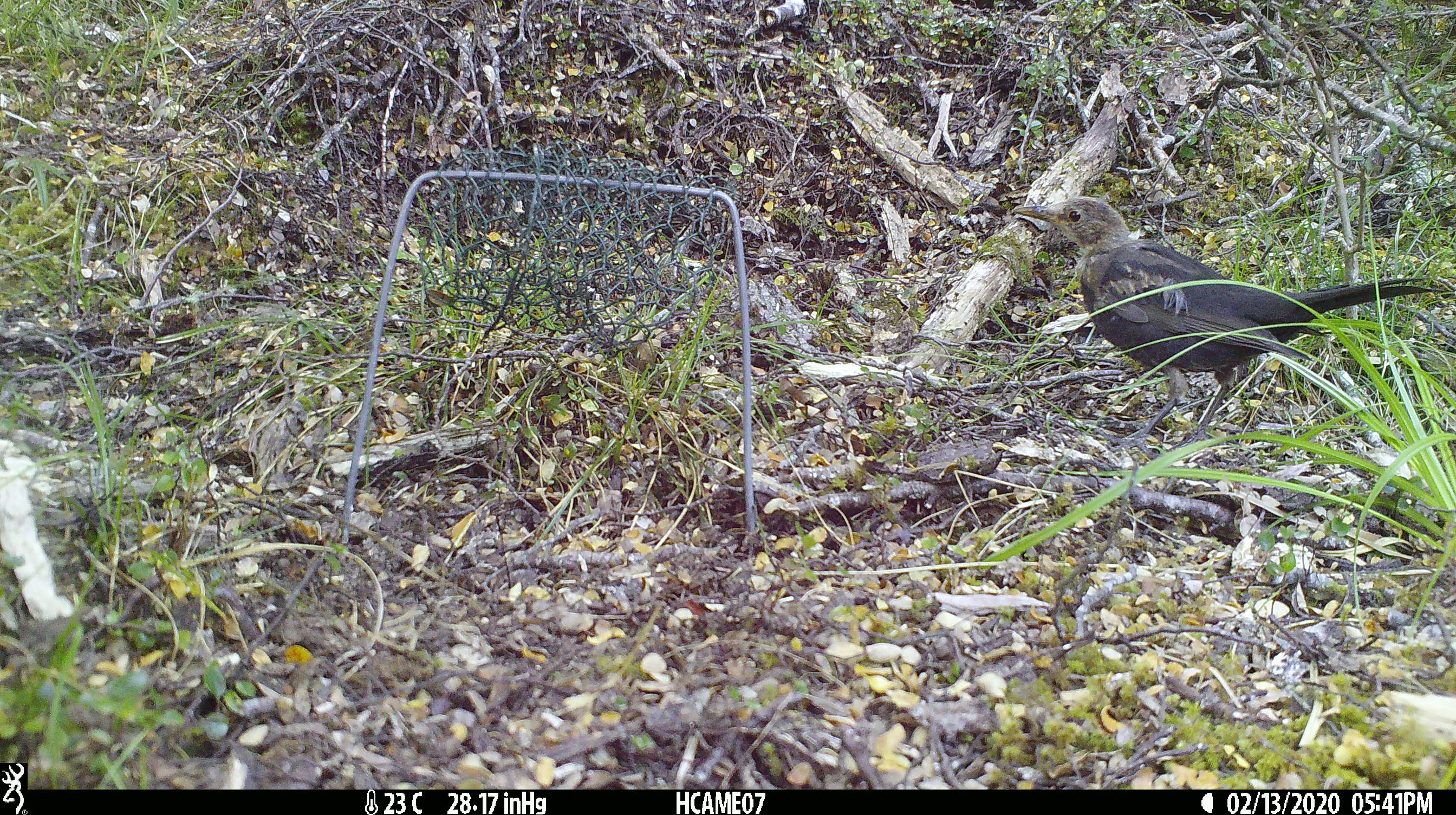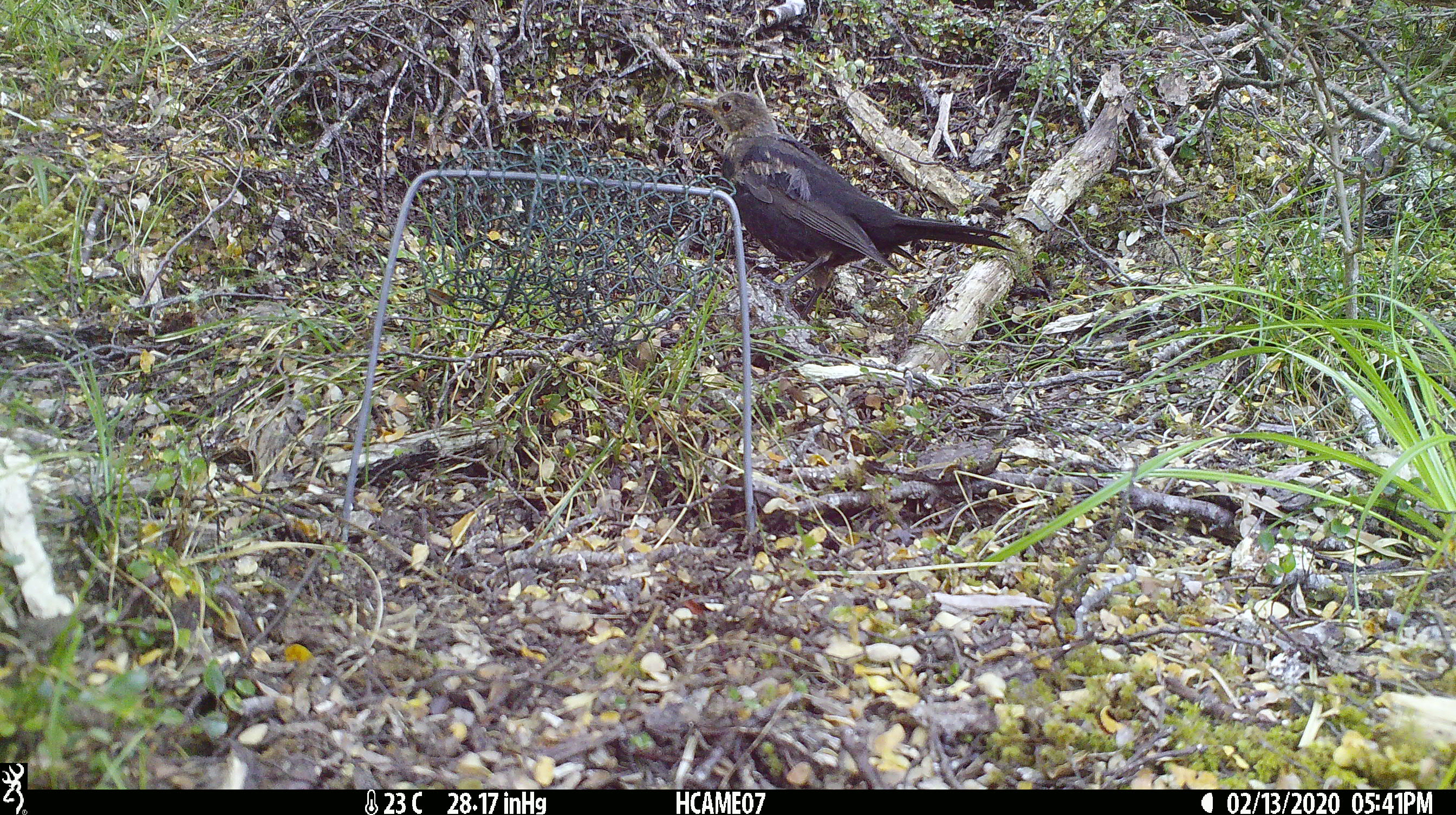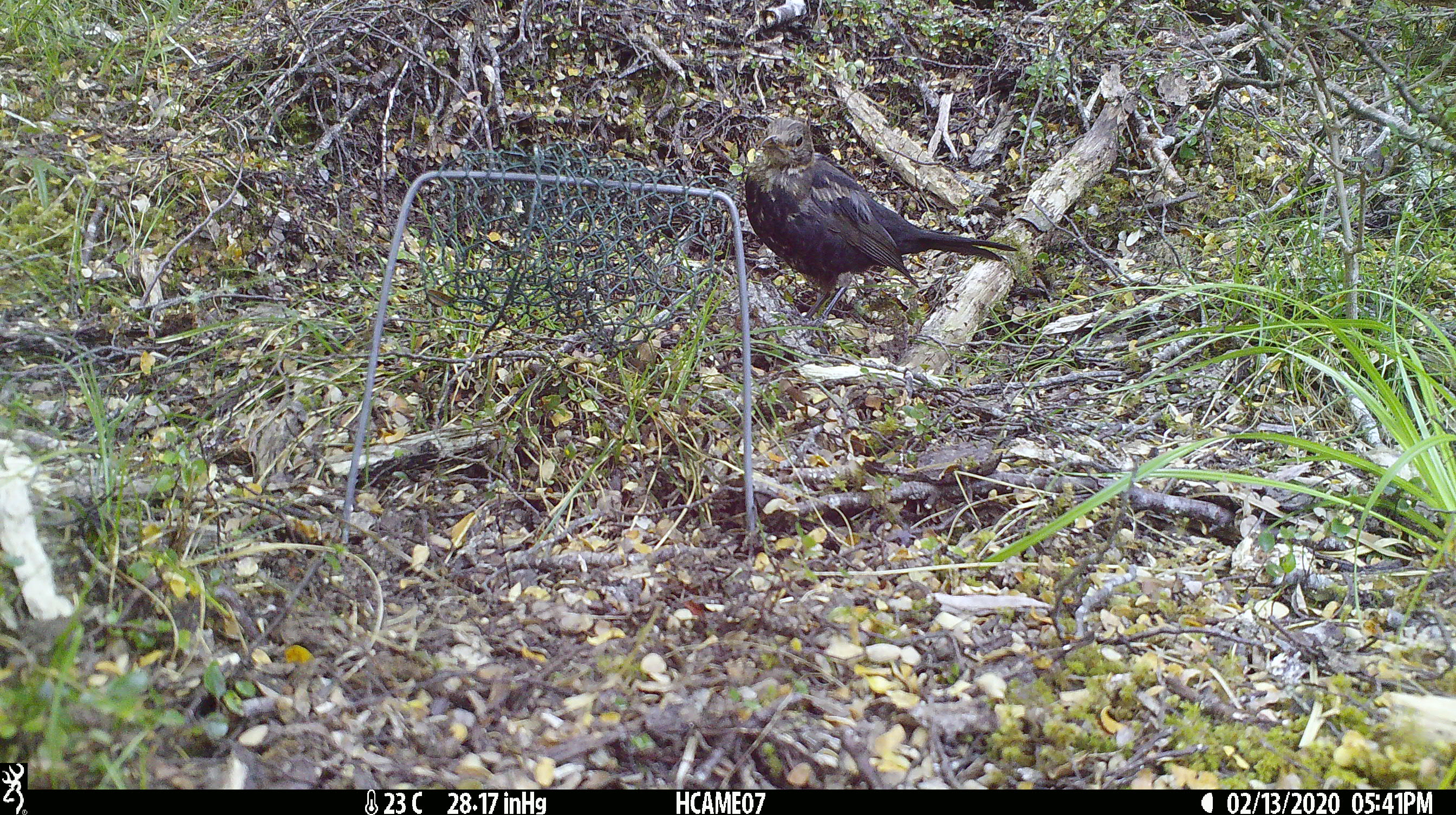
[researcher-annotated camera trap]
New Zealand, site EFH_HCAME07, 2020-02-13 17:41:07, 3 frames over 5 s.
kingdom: Animalia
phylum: Chordata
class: Aves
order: Passeriformes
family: Turdidae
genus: Turdus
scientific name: Turdus merula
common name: eurasian blackbird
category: blackbird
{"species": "blackbird (eurasian blackbird) (Turdus merula)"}